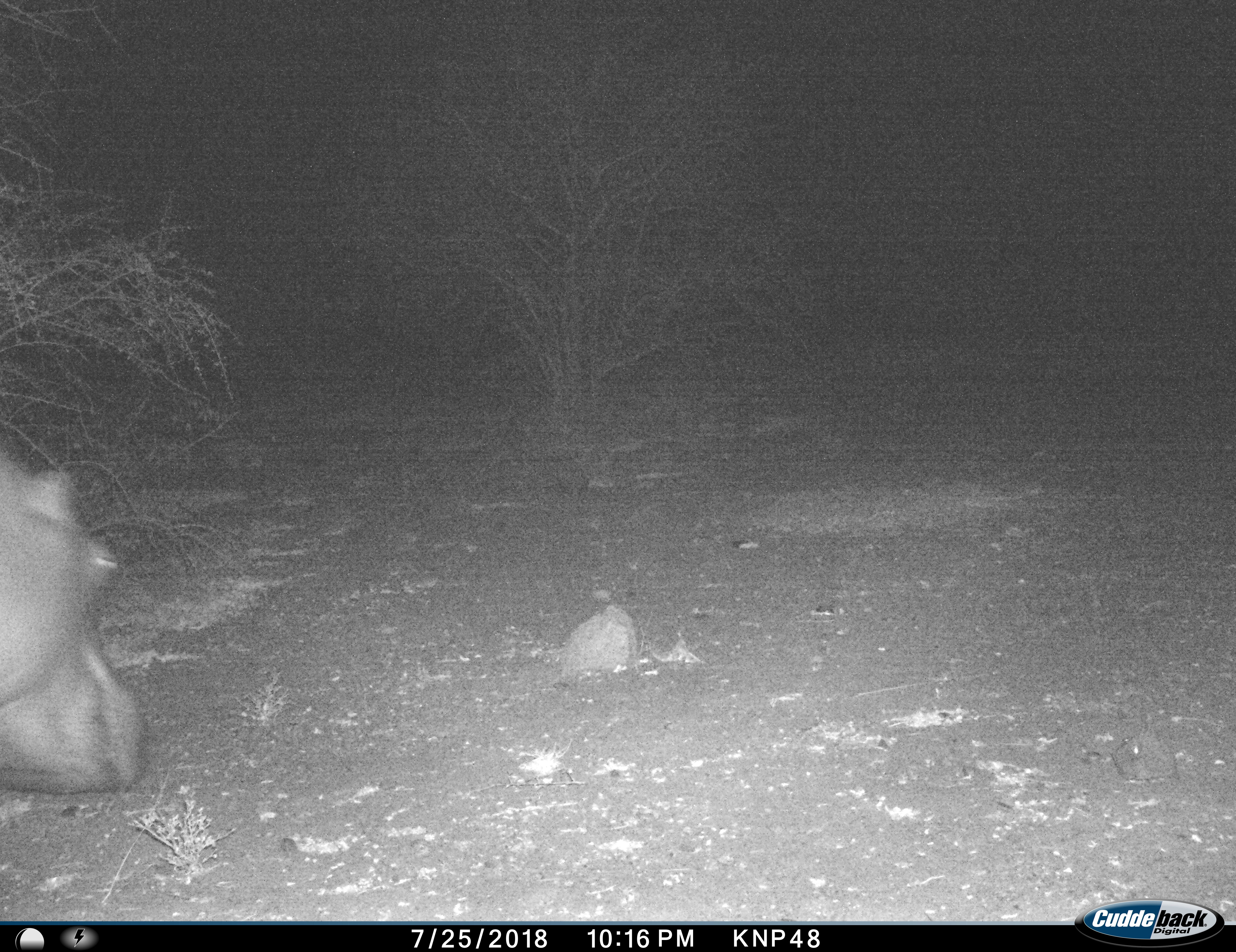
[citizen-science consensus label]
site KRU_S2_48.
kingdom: Animalia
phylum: Chordata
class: Mammalia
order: Artiodactyla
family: Hippopotamidae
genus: Hippopotamus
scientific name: Hippopotamus amphibius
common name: hippopotamus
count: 1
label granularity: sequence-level